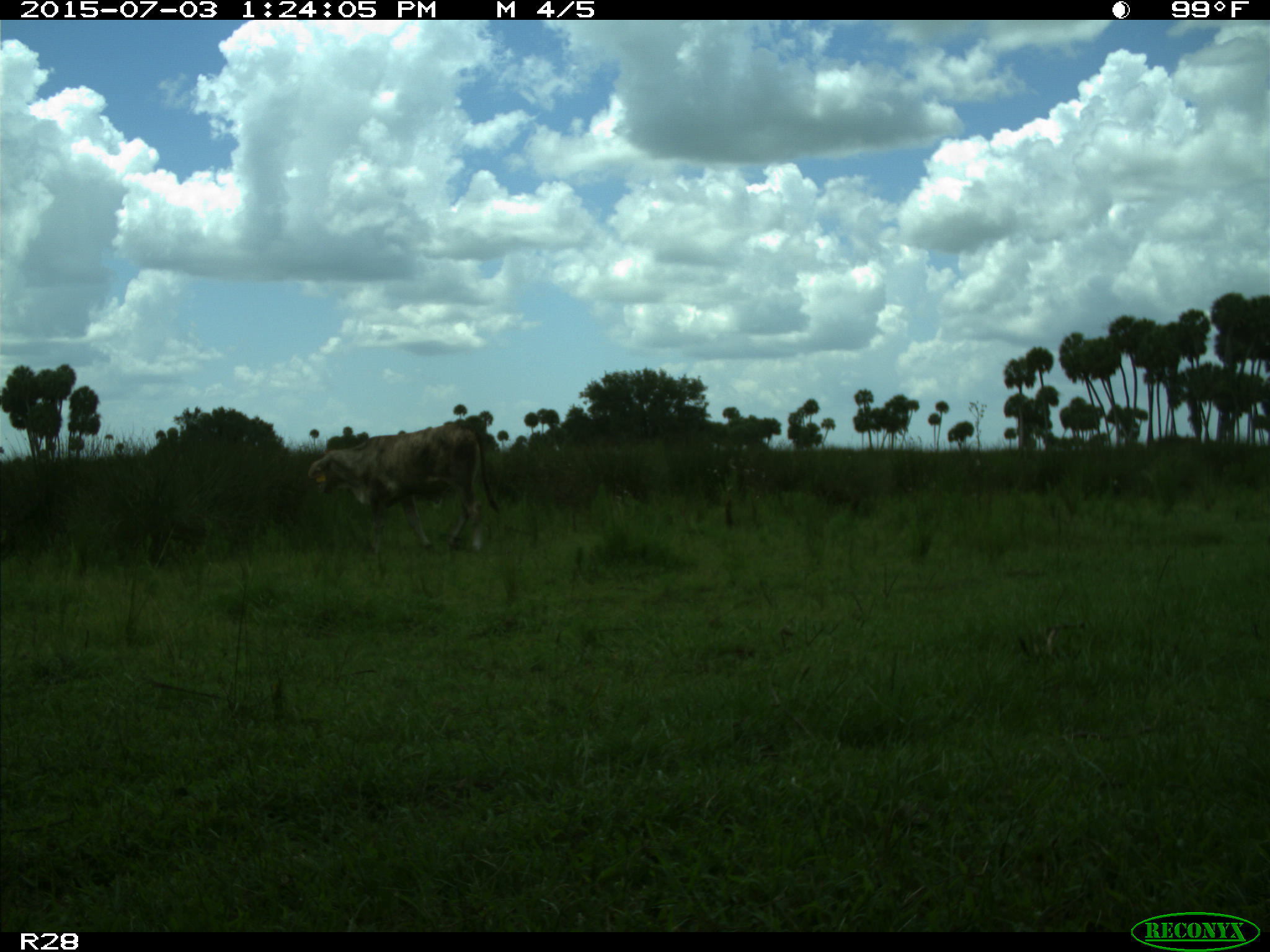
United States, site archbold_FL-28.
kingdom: Animalia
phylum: Chordata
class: Mammalia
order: Artiodactyla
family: Bovidae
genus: Bos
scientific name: Bos taurus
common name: domestic cow